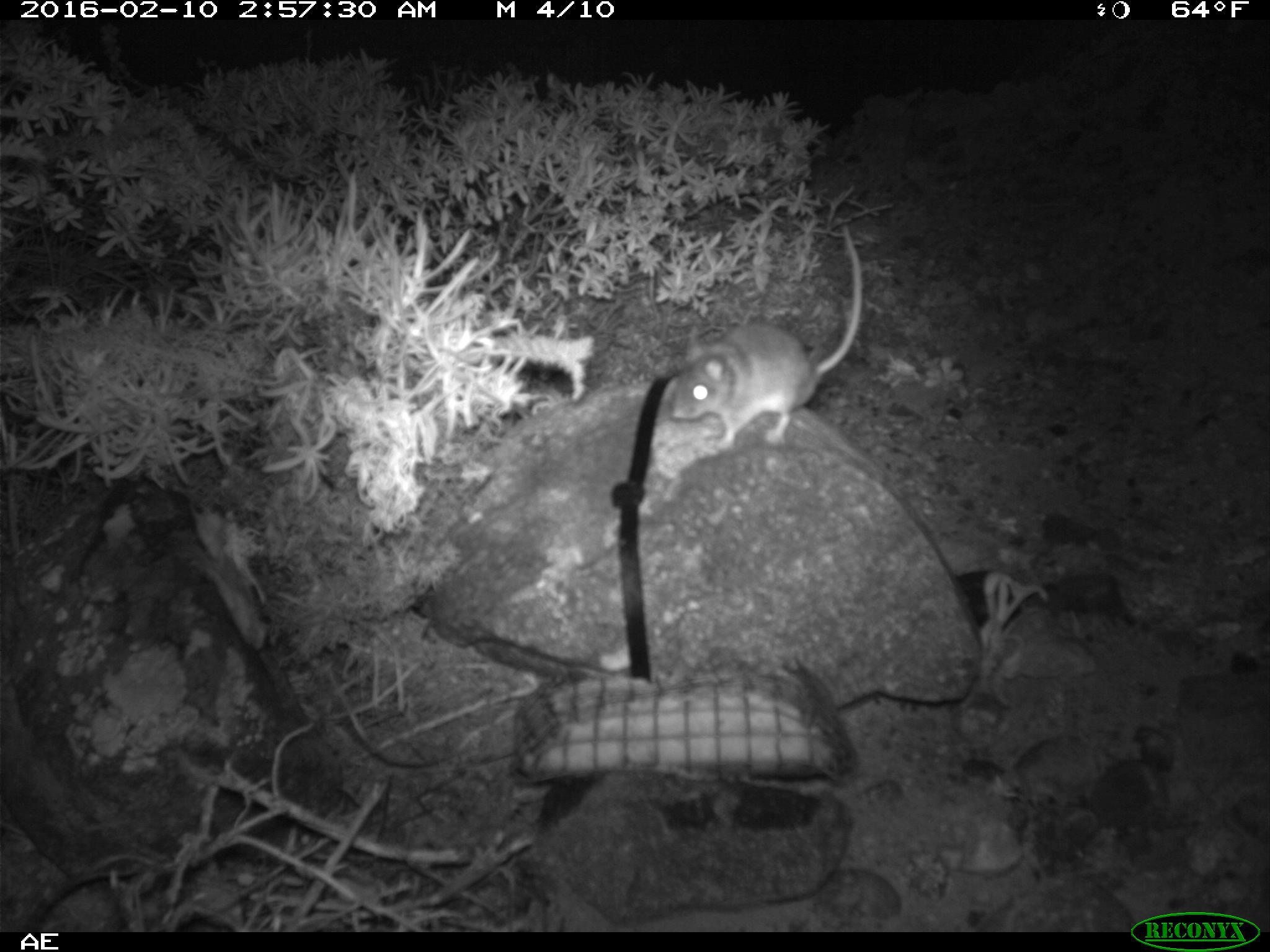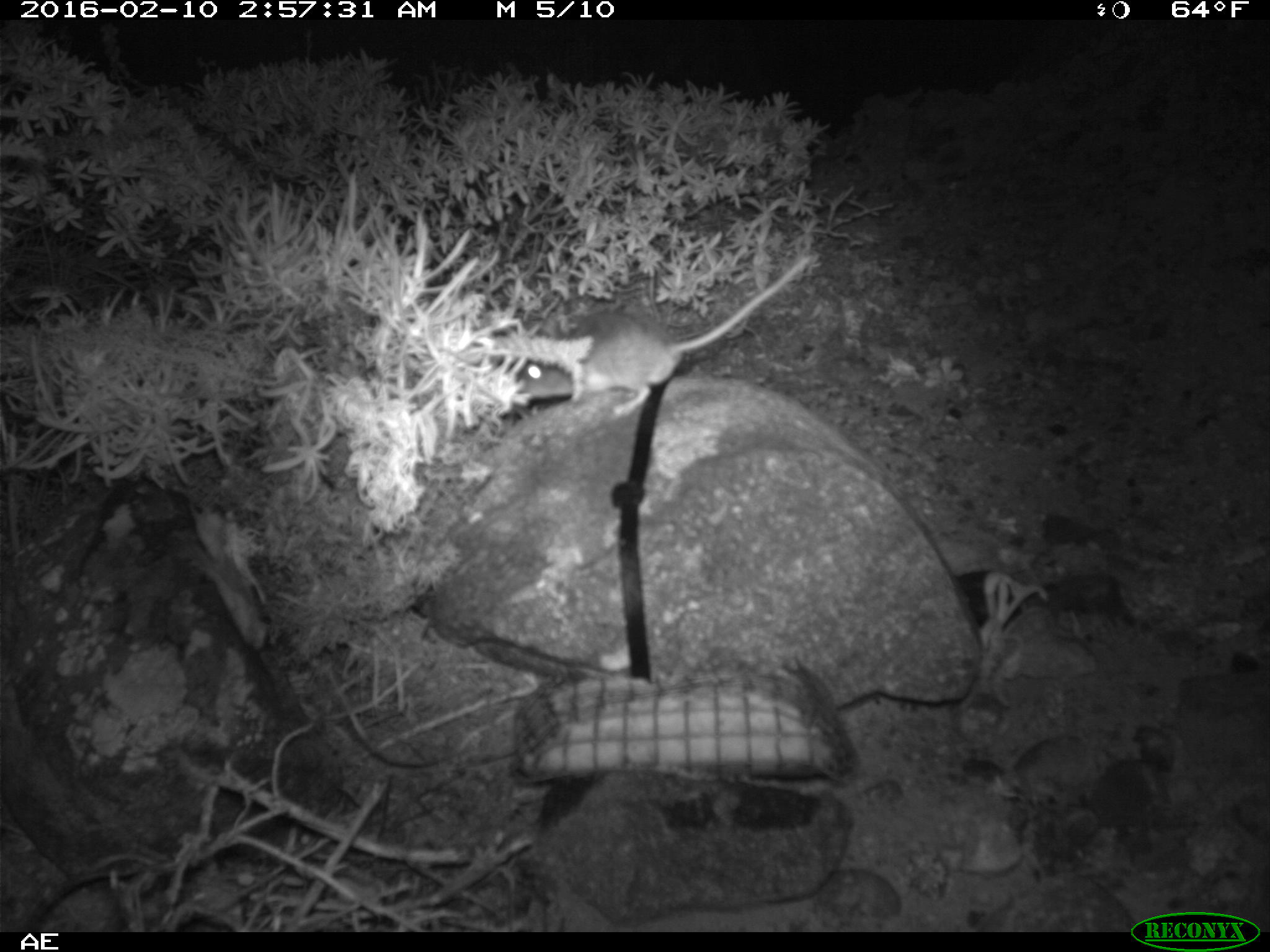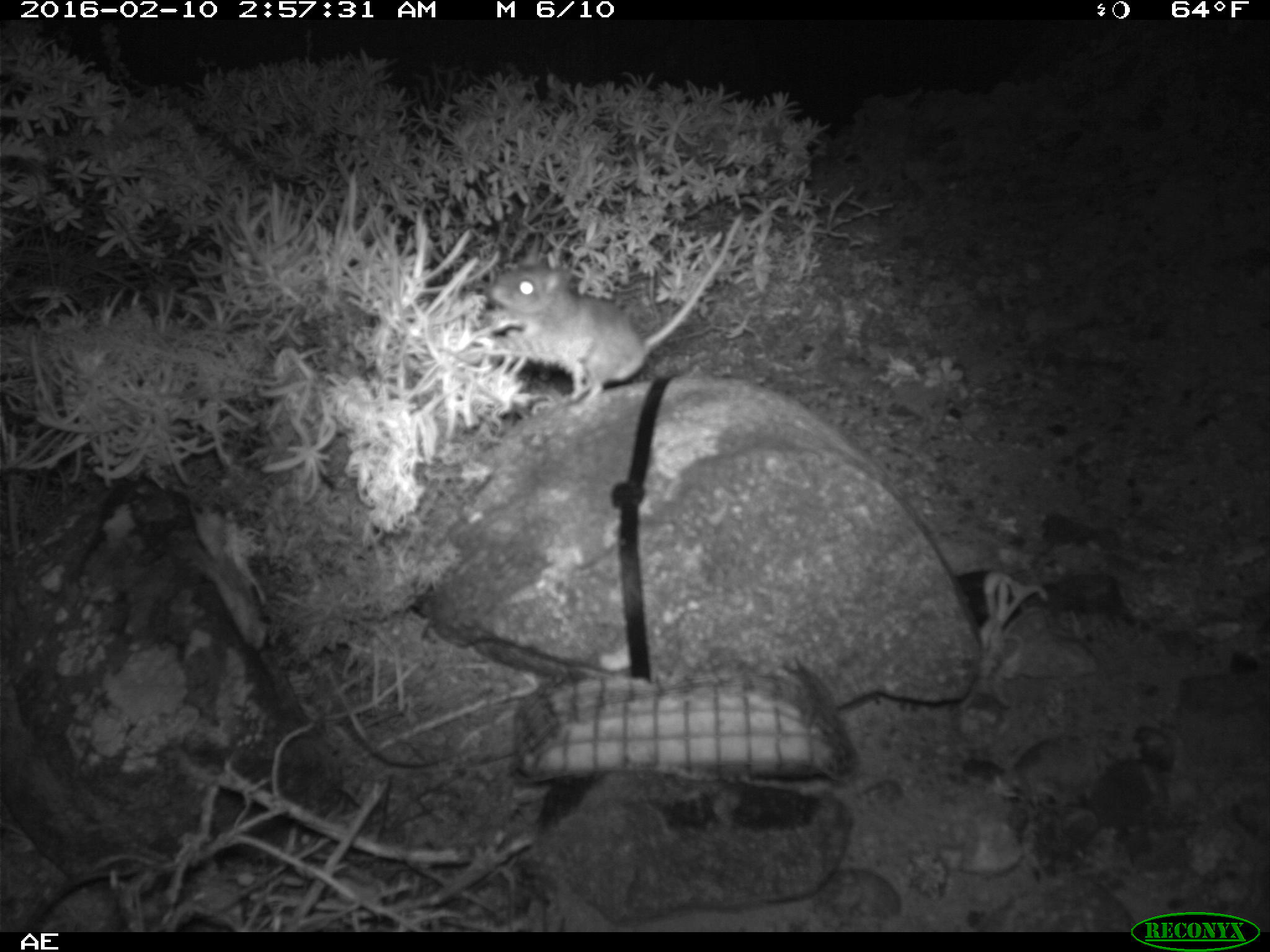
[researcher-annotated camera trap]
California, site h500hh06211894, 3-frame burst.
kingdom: Animalia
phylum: Chordata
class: Mammalia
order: Rodentia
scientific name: Rodentia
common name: rodent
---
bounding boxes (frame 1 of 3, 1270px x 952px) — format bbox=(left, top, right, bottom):
rodent: bbox=(670, 221, 864, 452)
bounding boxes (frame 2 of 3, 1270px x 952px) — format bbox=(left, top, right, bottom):
rodent: bbox=(507, 252, 822, 421)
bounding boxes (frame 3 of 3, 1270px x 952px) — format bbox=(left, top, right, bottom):
rodent: bbox=(486, 216, 743, 407)